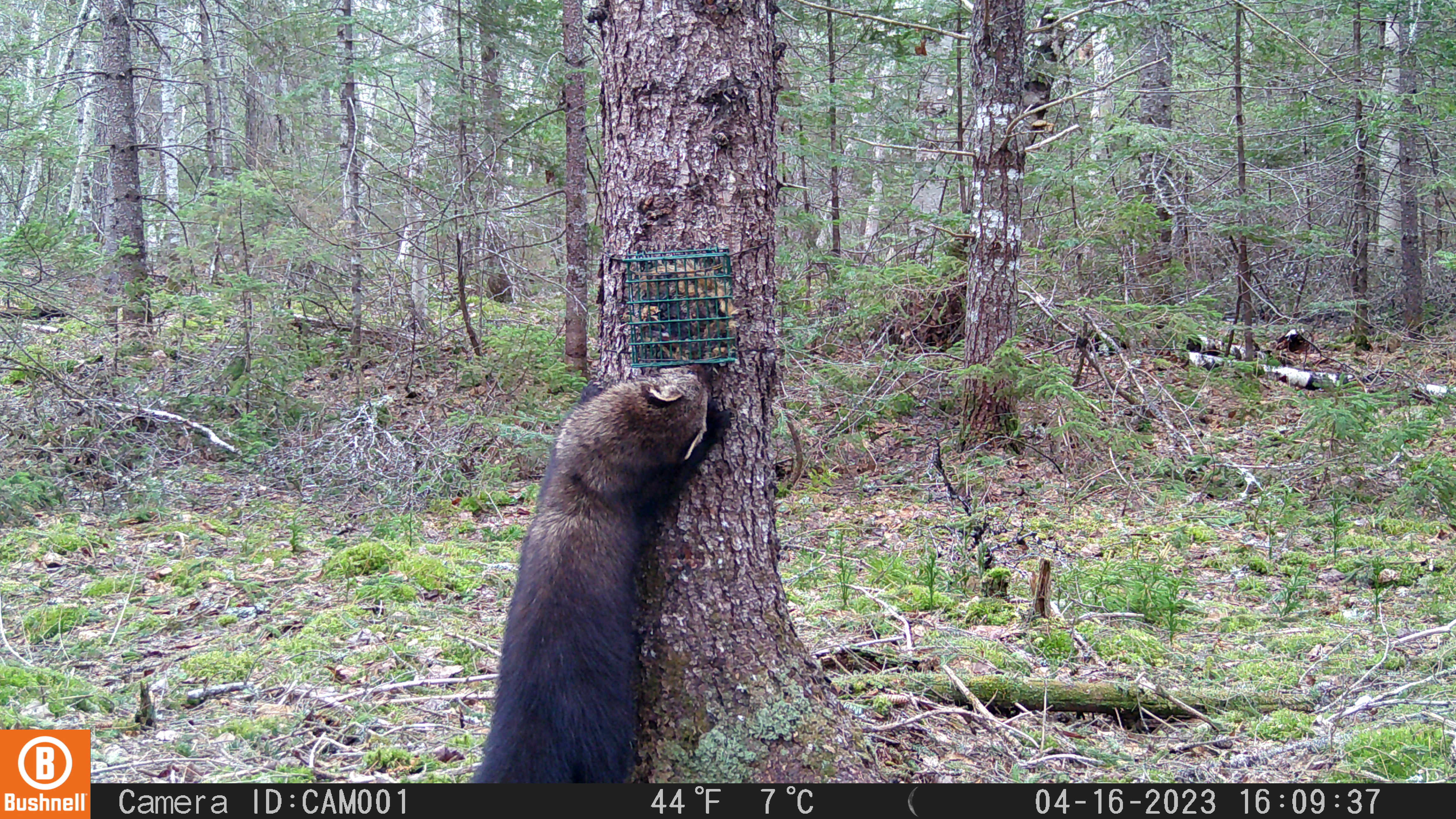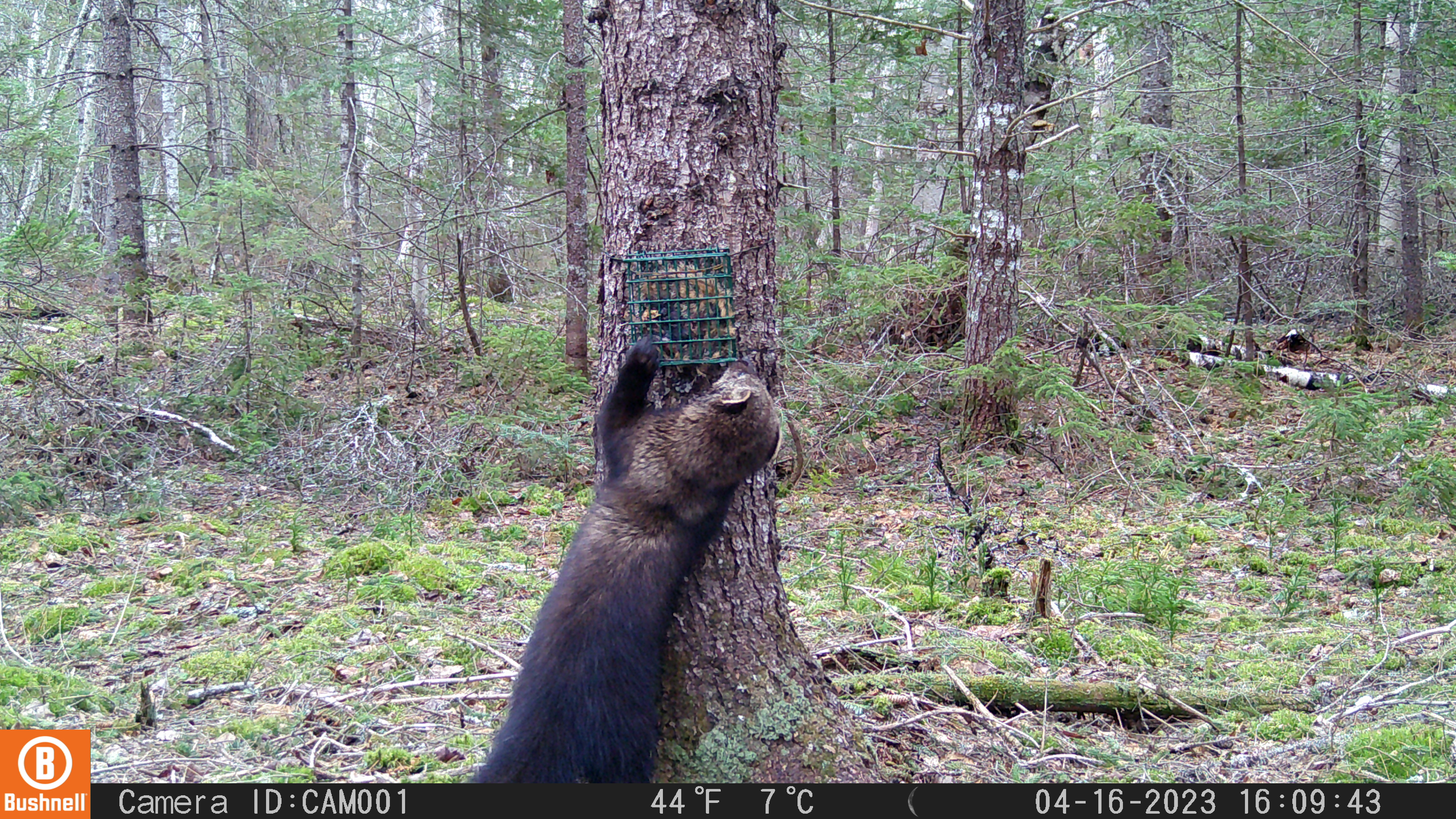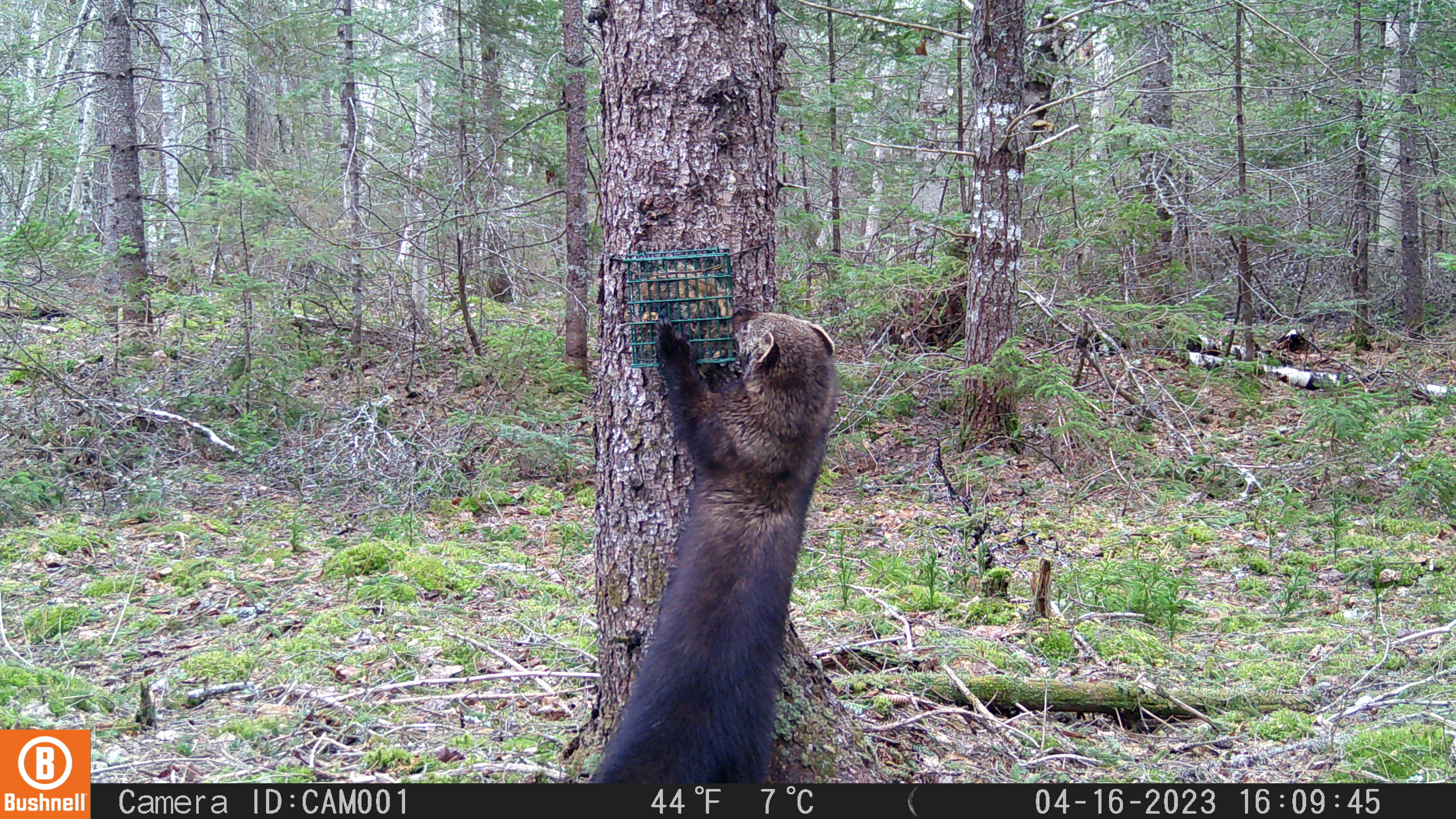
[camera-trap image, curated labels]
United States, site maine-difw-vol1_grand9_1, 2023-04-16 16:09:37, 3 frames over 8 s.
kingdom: Animalia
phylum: Chordata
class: Mammalia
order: Carnivora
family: Mustelidae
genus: Pekania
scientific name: Pekania pennanti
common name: fisher